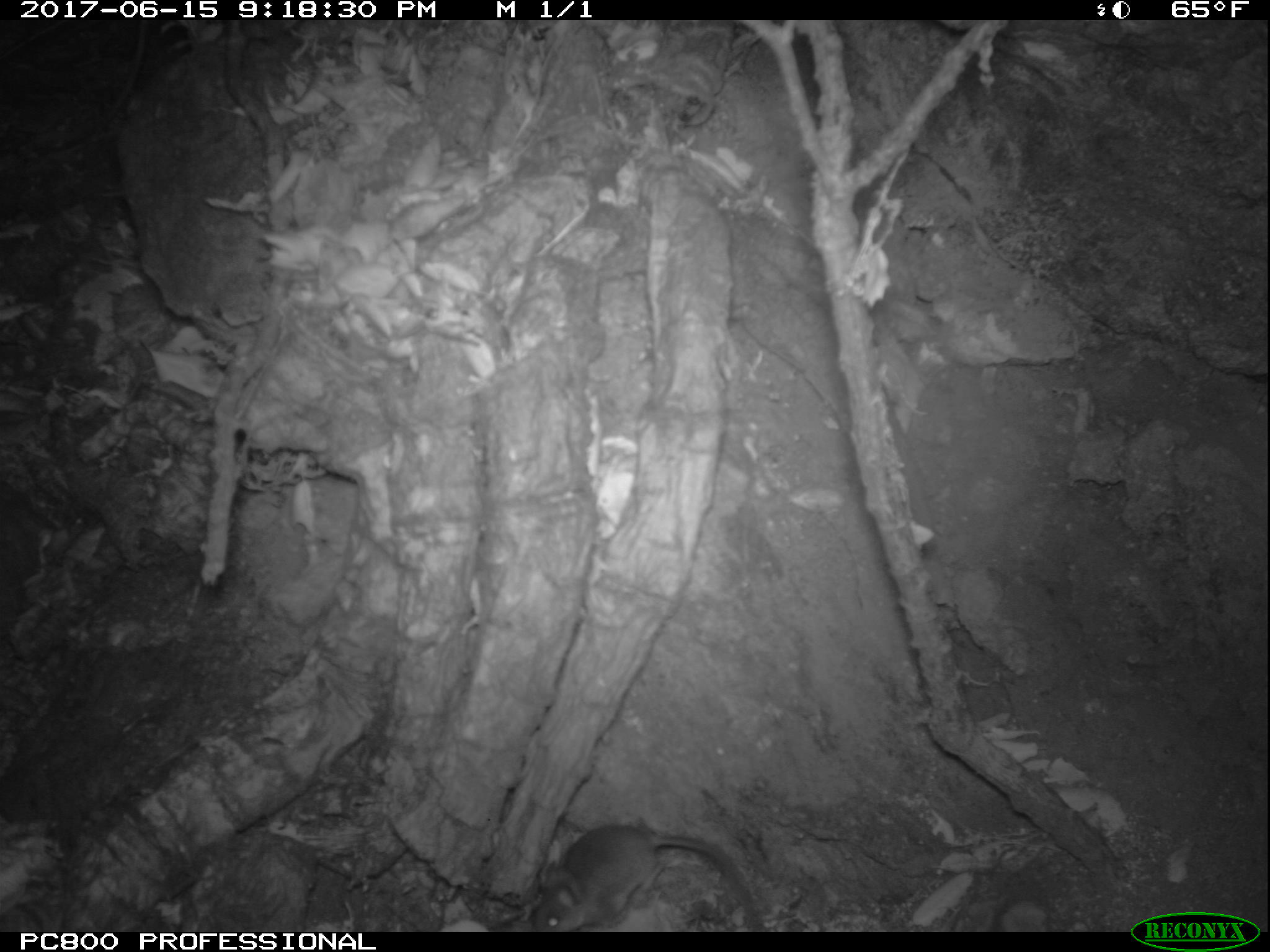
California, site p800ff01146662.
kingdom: Animalia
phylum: Chordata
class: Mammalia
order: Rodentia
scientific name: Rodentia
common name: rodent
Rodent (Rodentia).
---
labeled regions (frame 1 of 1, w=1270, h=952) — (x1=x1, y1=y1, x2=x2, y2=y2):
rodent: (x1=528, y1=823, x2=760, y2=932)